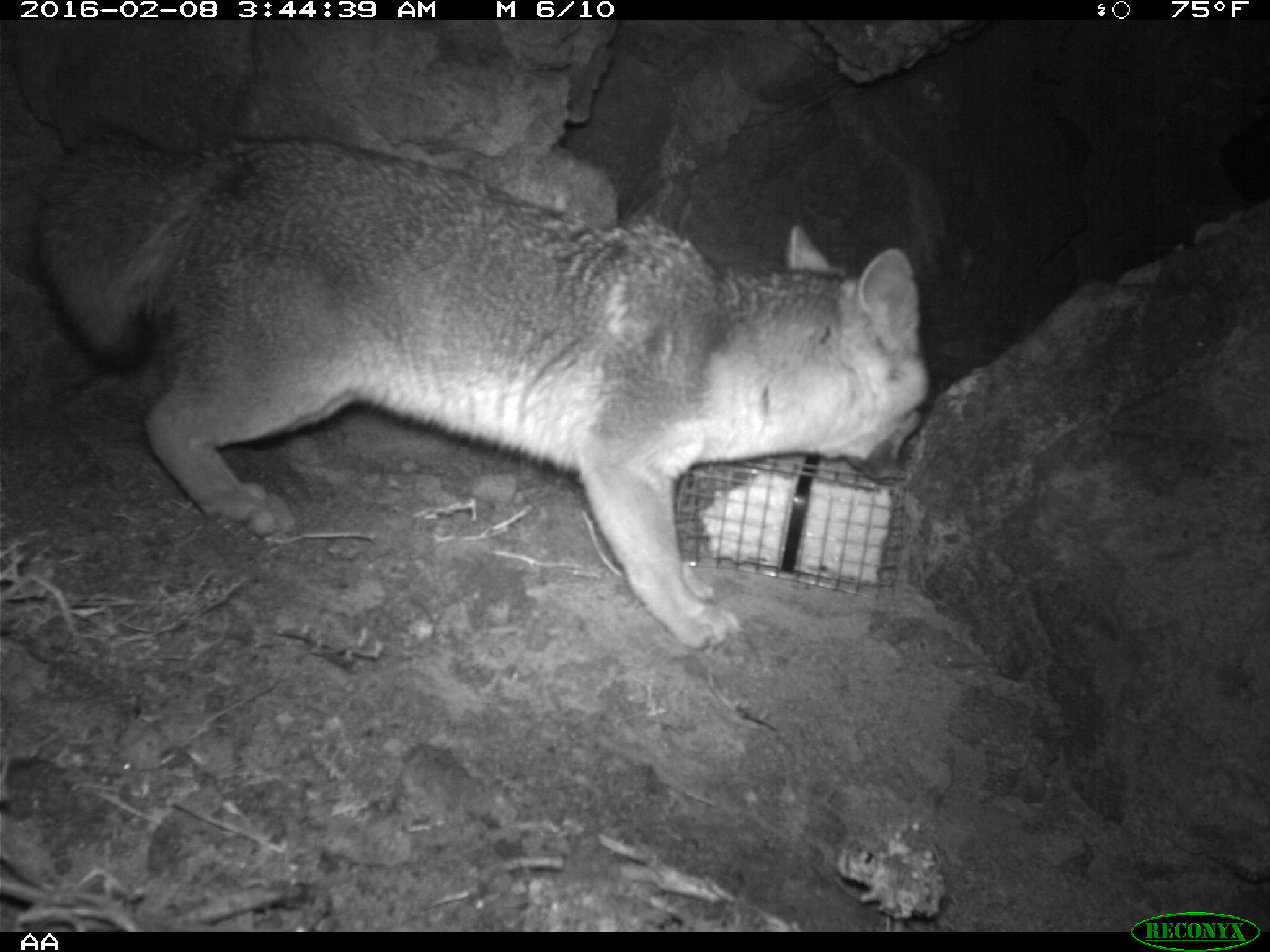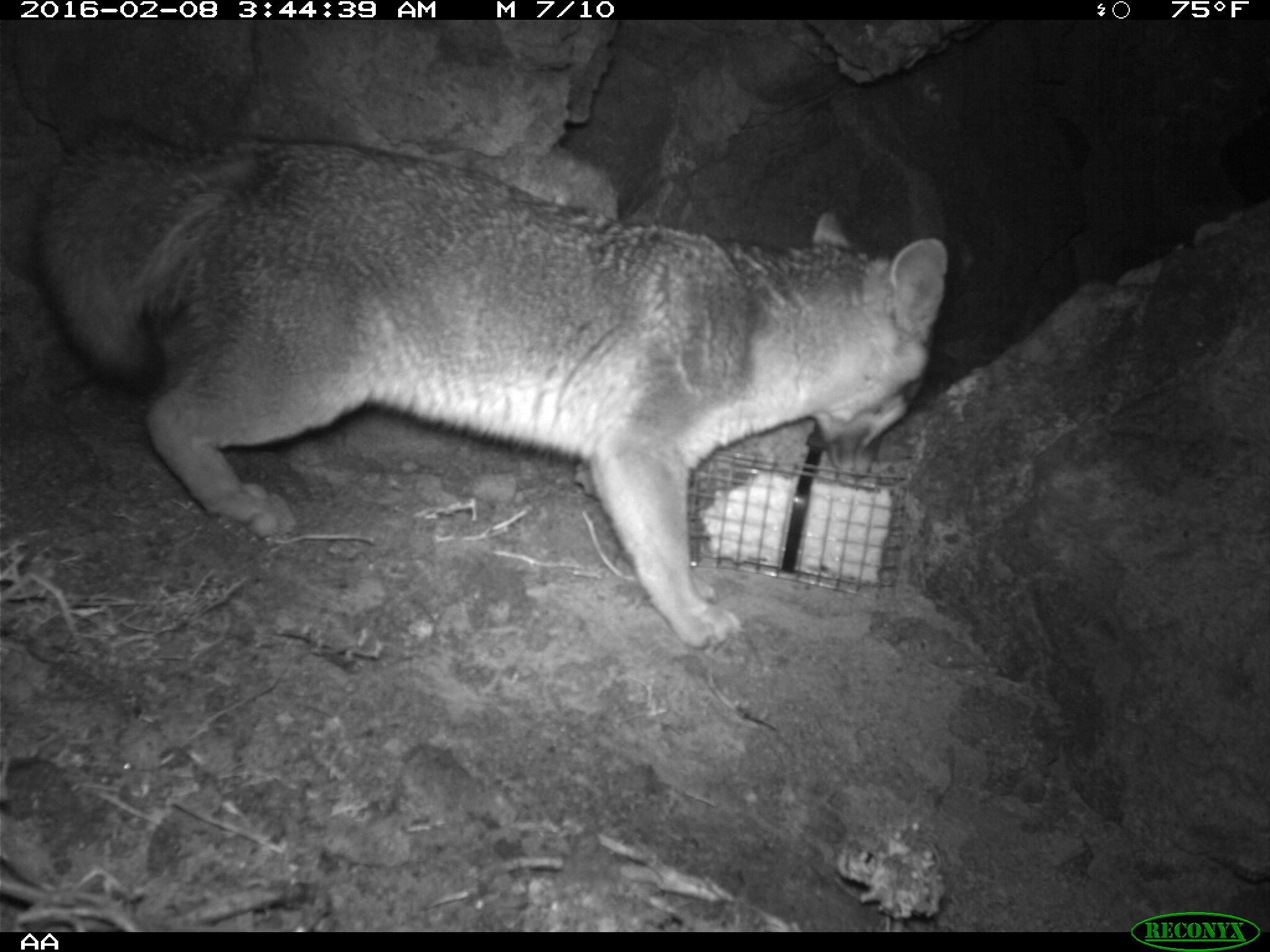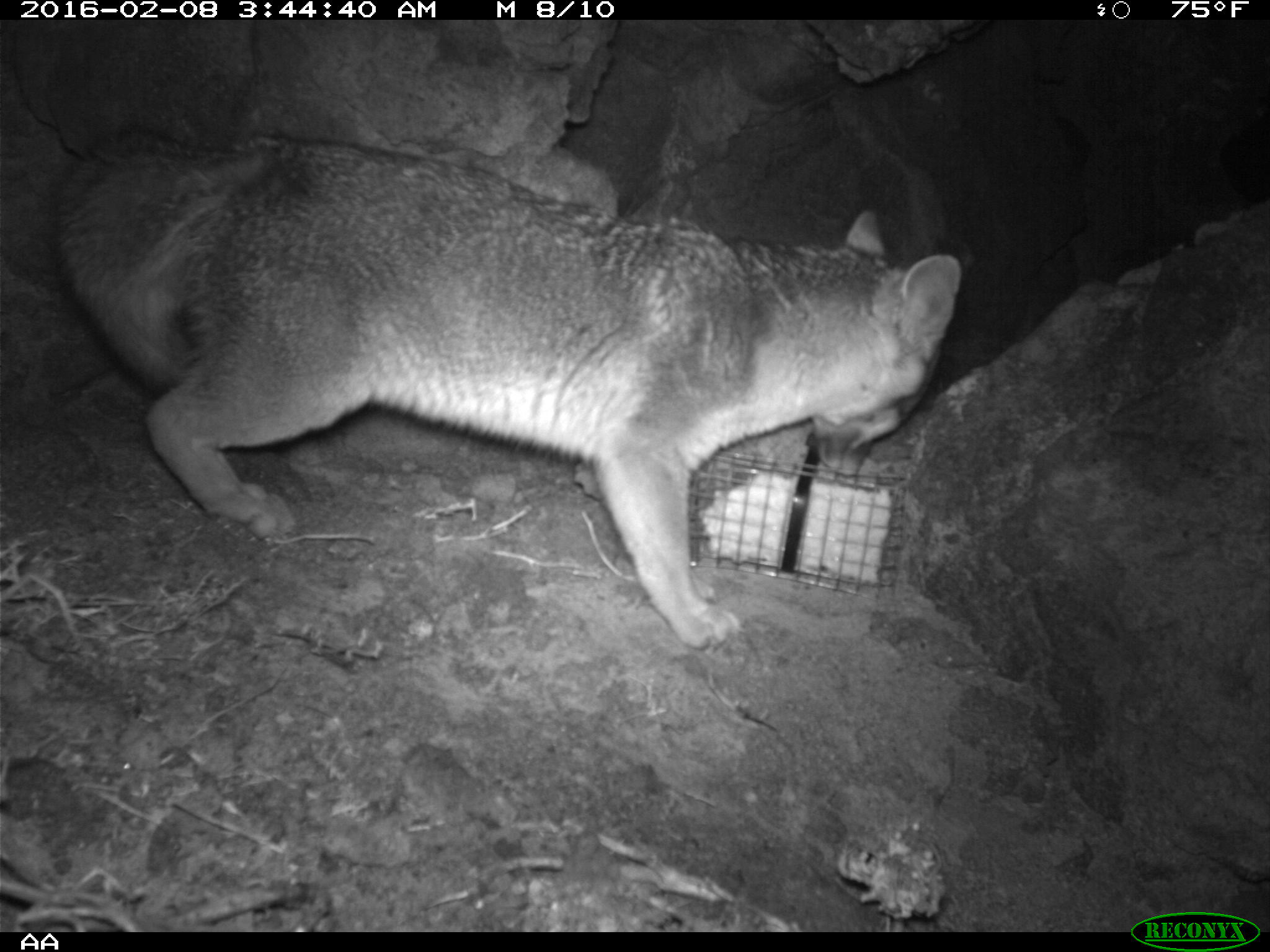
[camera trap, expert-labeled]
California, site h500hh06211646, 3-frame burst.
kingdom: Animalia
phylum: Chordata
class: Mammalia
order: Carnivora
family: Canidae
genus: Urocyon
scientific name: Urocyon littoralis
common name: island fox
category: fox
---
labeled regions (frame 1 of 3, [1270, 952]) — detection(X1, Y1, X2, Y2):
fox: detection(45, 122, 929, 651)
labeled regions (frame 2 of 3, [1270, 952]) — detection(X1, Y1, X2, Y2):
fox: detection(39, 123, 946, 651)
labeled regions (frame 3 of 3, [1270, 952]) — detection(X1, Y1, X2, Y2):
fox: detection(55, 125, 965, 648)